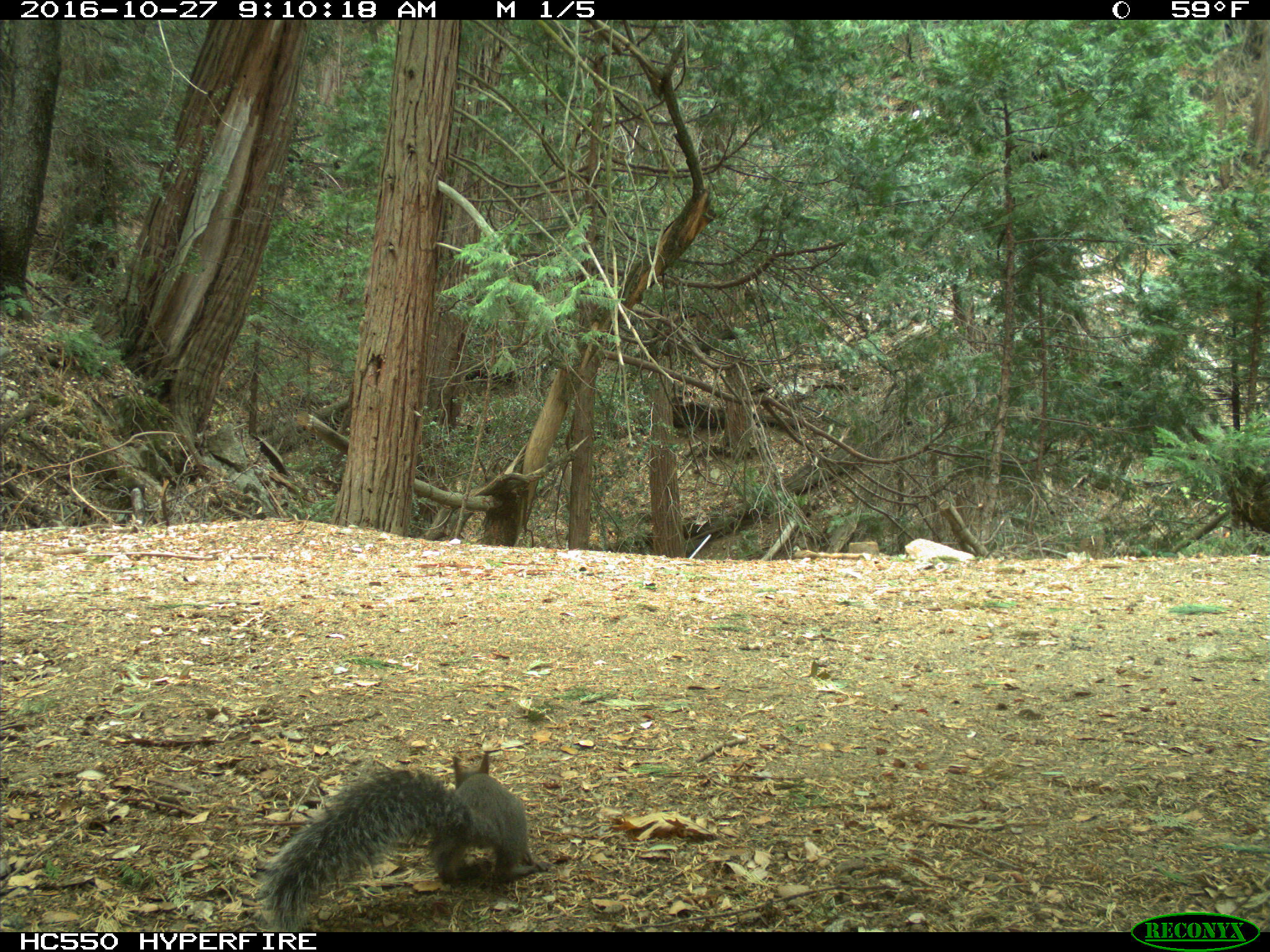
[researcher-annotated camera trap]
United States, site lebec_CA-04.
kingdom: Animalia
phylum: Chordata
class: Mammalia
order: Rodentia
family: Sciuridae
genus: Sciurus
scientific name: Sciurus carolinensis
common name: eastern gray squirrel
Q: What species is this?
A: Sciurus carolinensis (eastern gray squirrel).